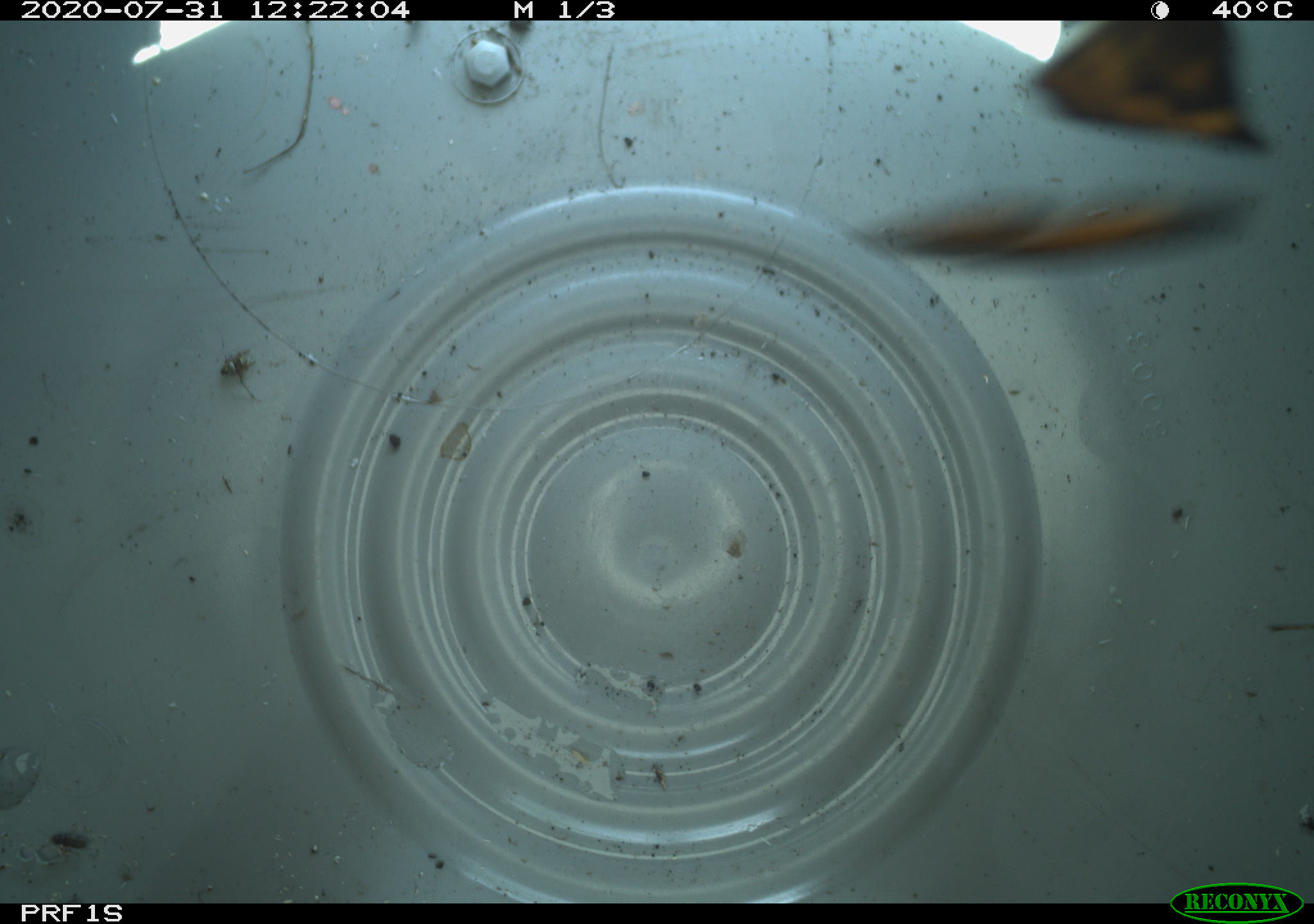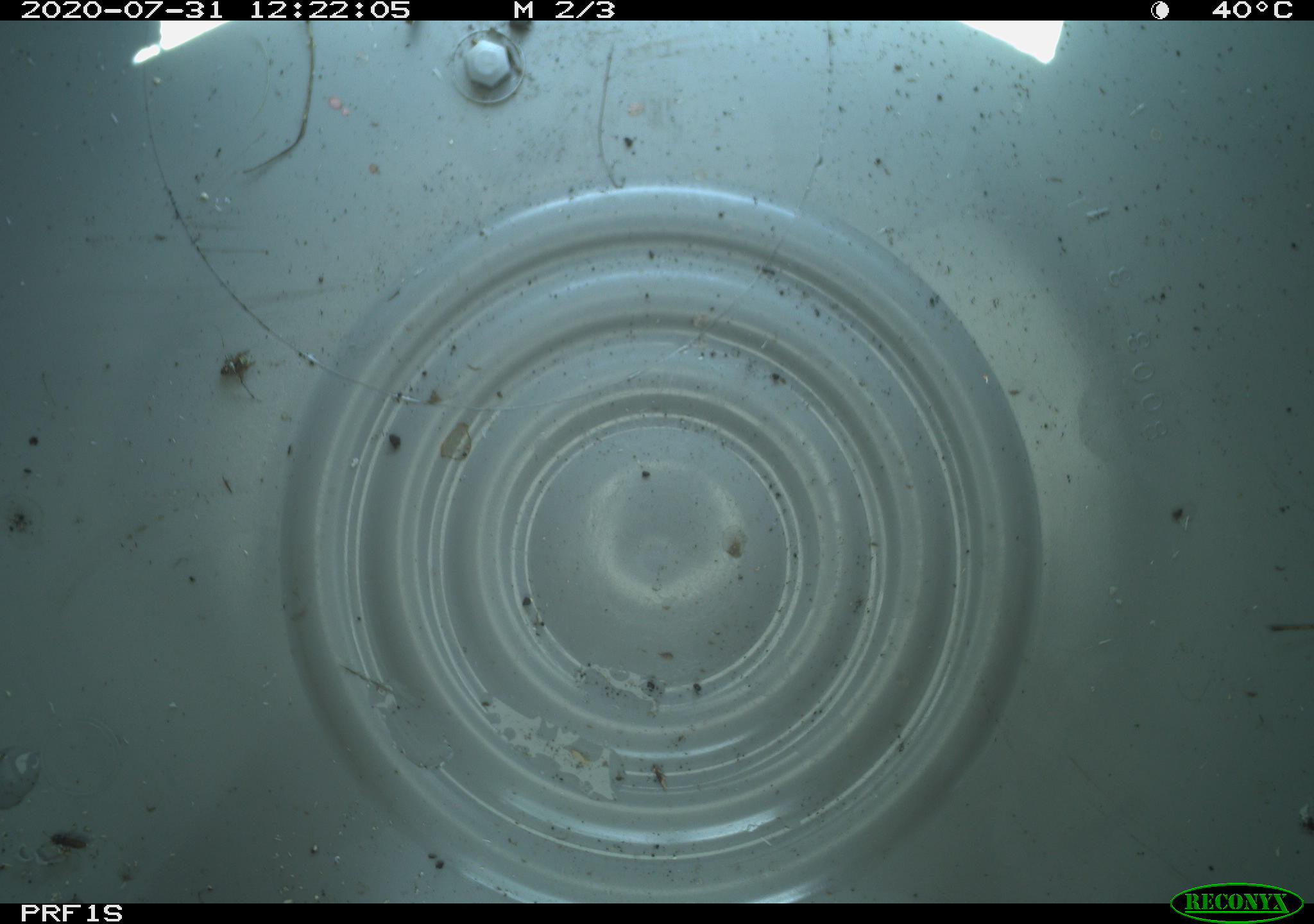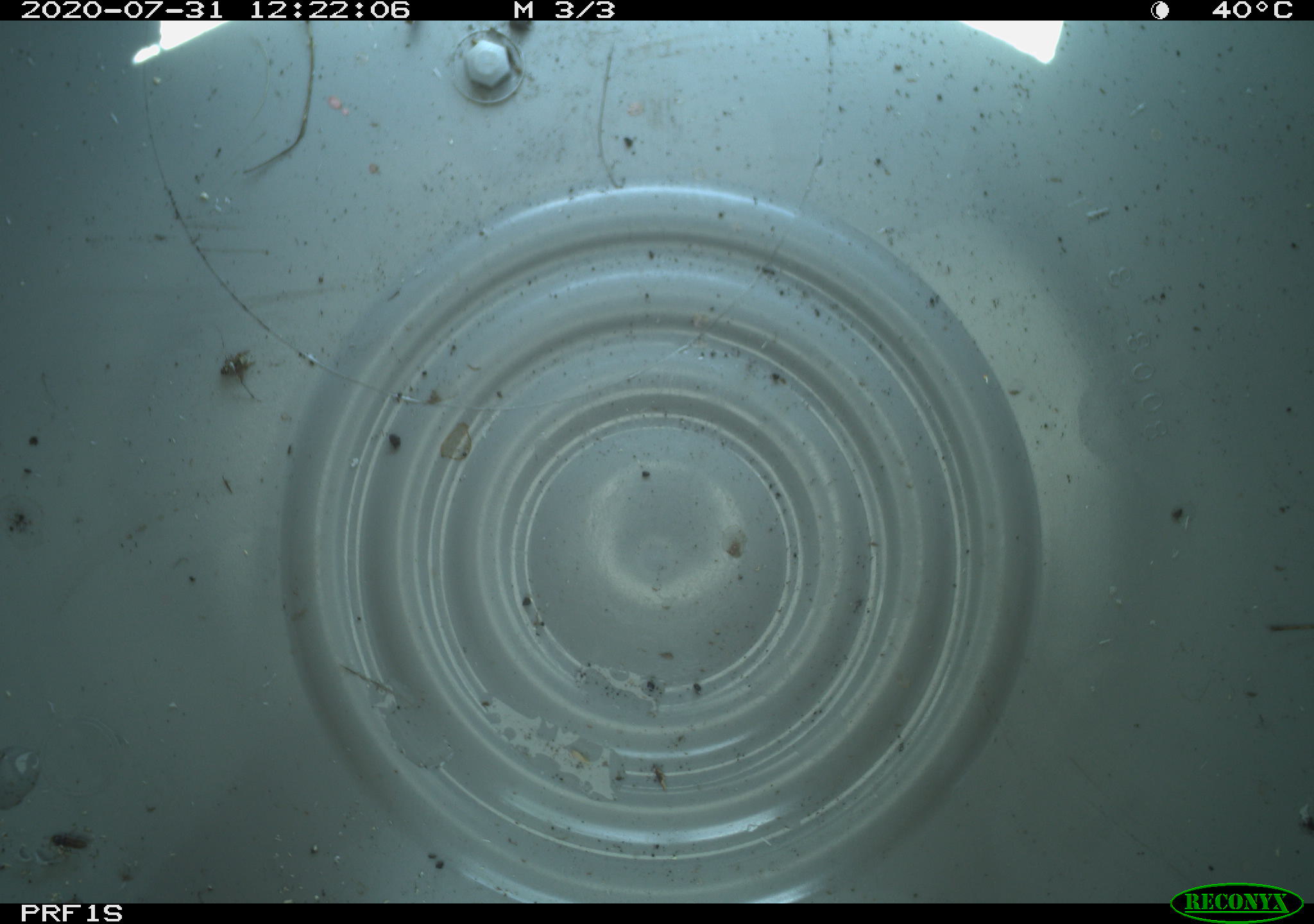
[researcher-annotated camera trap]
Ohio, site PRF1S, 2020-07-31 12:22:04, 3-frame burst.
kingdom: Animalia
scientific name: Animalia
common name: animal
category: invertebrate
Invertebrate (animal) (Animalia).